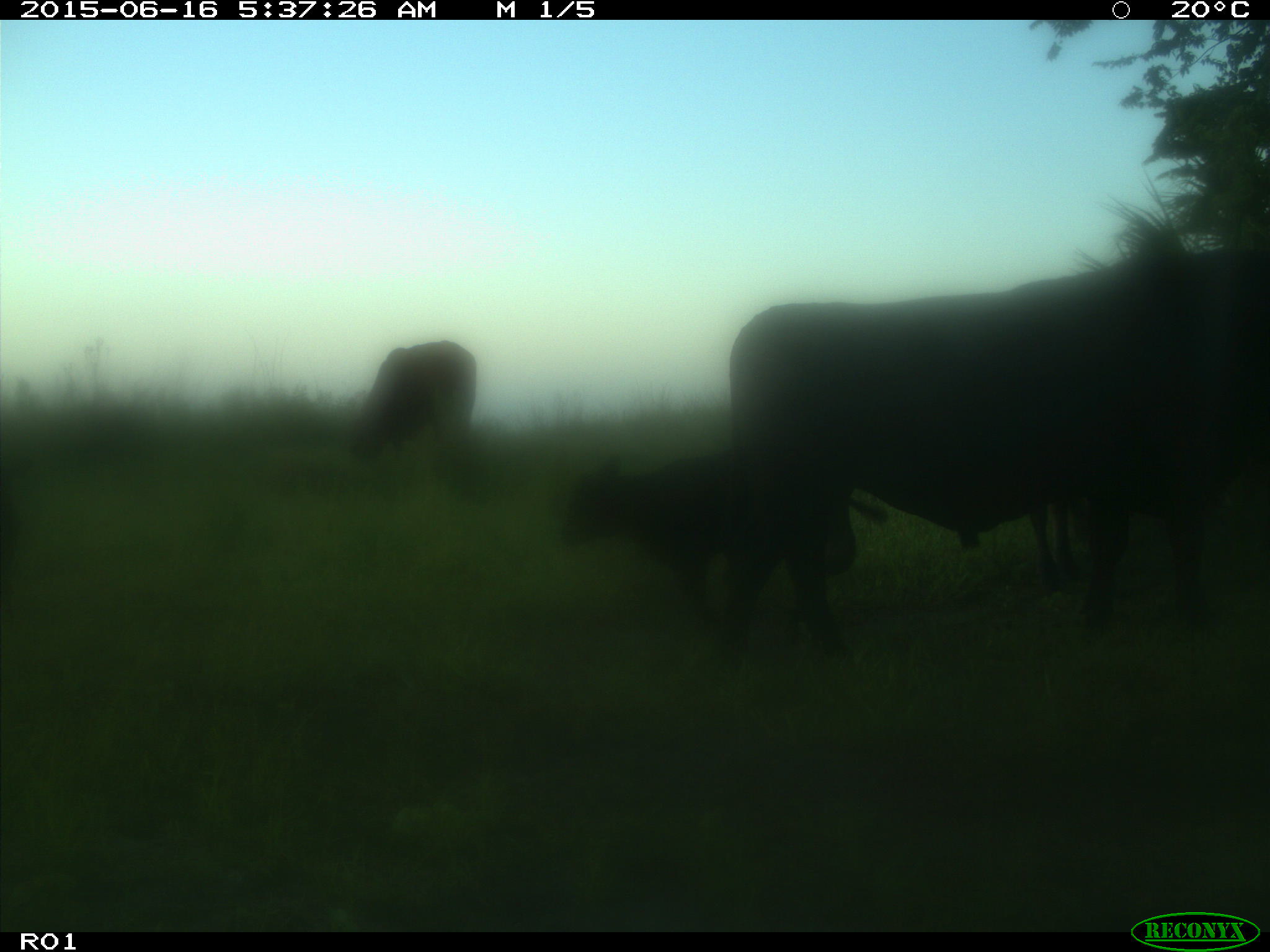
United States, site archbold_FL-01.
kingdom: Animalia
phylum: Chordata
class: Mammalia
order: Artiodactyla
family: Bovidae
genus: Bos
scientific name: Bos taurus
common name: domestic cow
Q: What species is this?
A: Bos taurus (domestic cow).